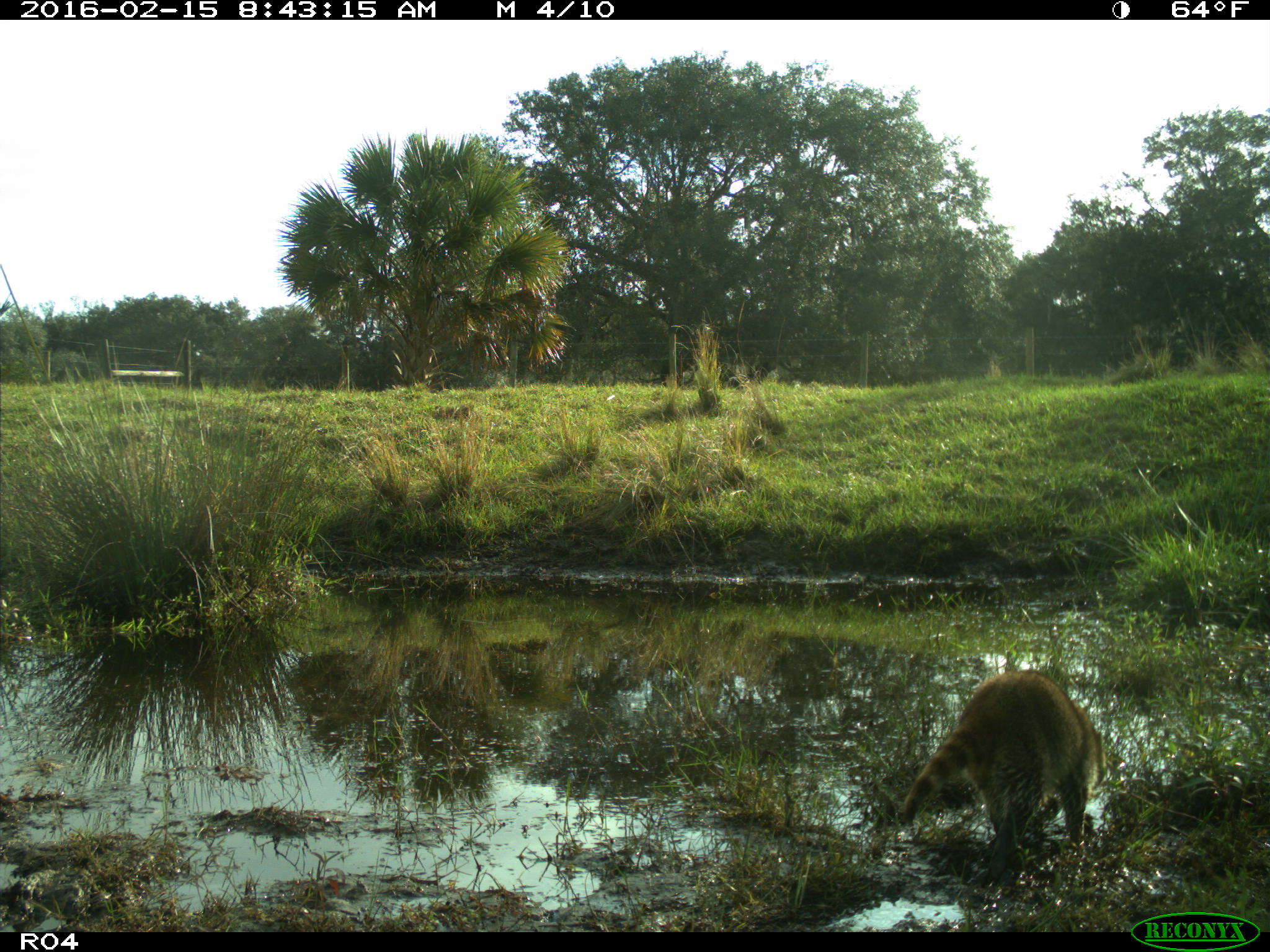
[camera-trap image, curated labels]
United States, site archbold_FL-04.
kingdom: Animalia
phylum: Chordata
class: Mammalia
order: Carnivora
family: Procyonidae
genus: Procyon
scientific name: Procyon lotor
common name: common raccoon